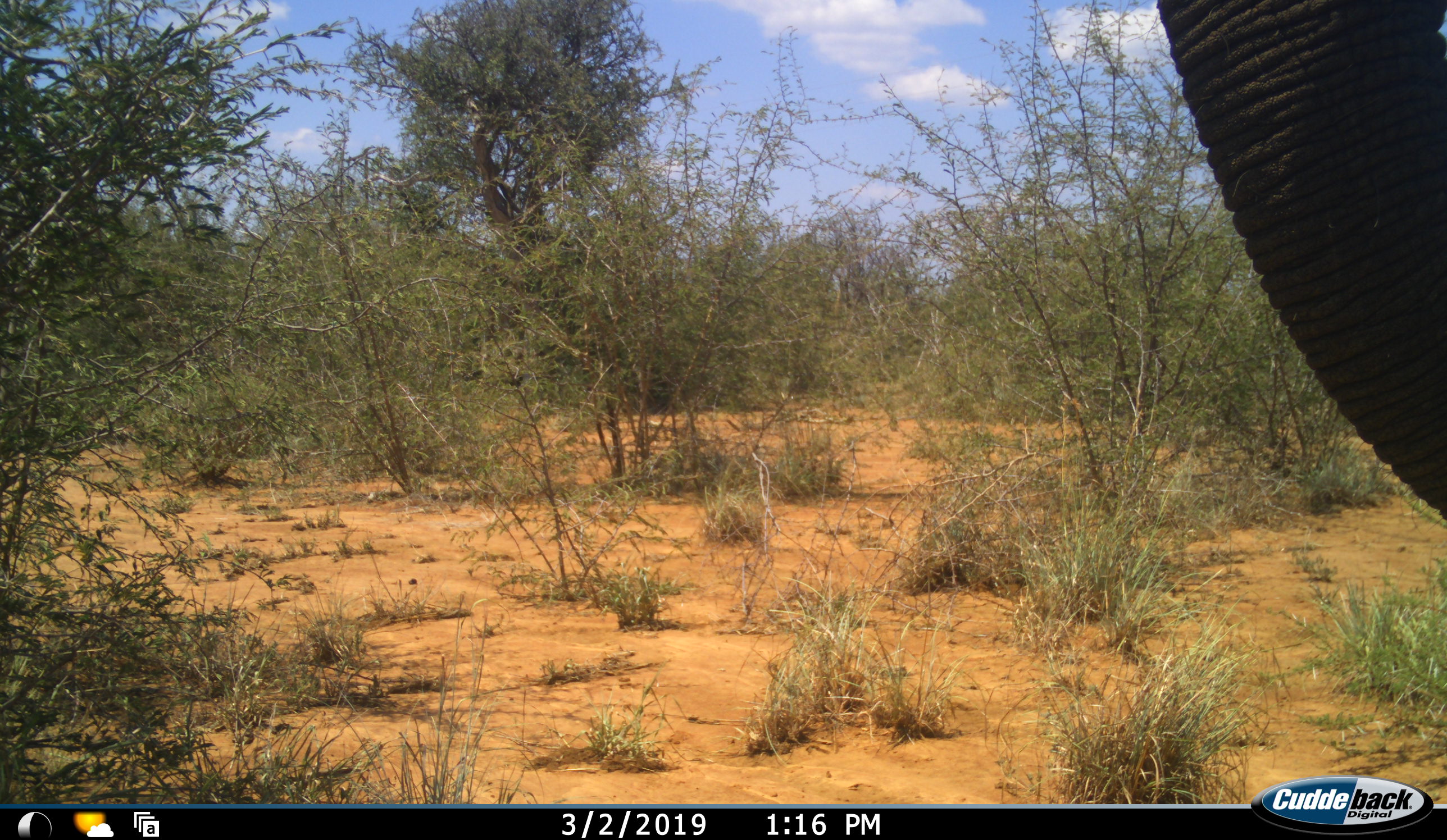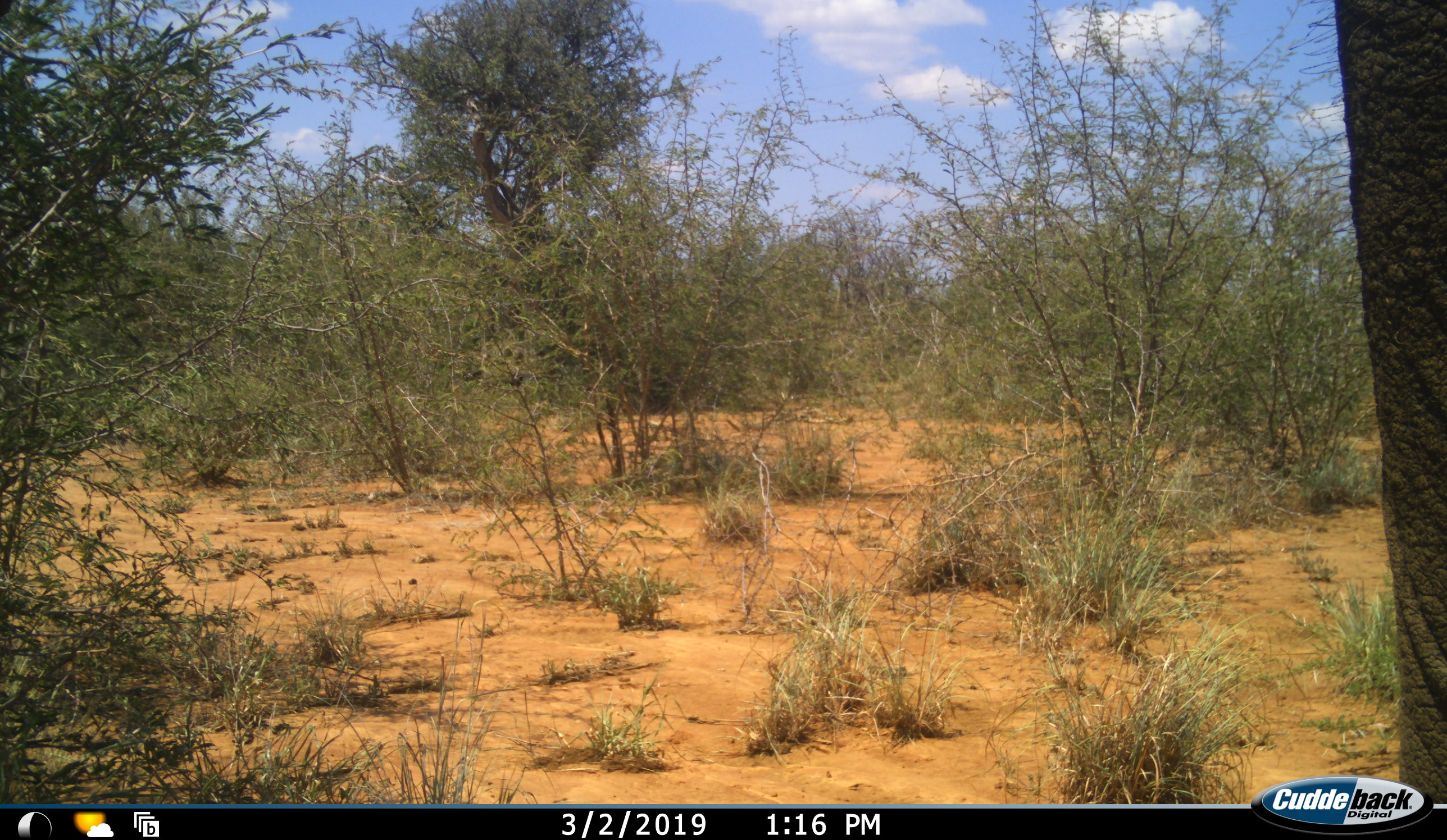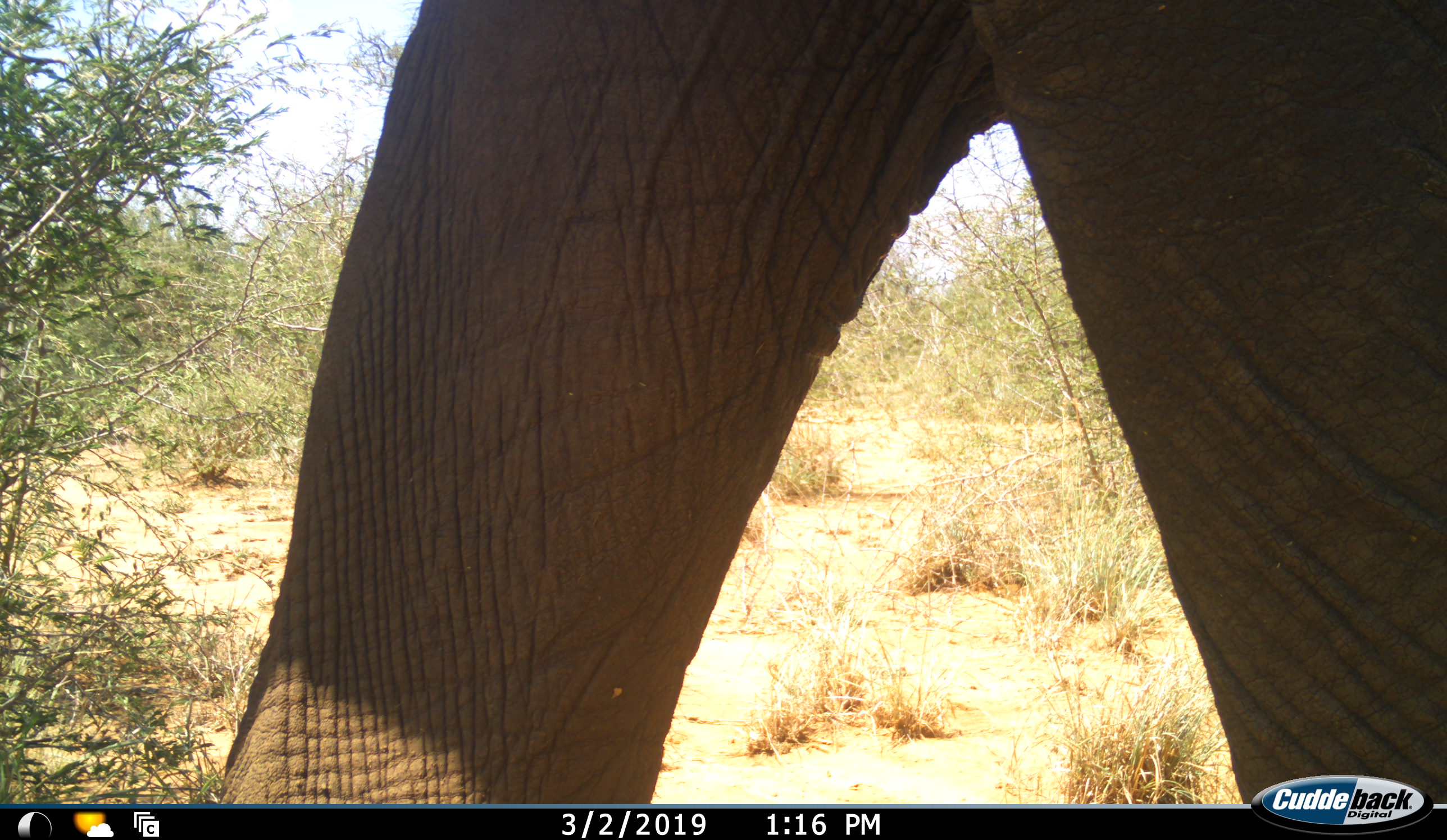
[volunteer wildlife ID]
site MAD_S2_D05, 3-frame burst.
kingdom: Animalia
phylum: Chordata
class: Mammalia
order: Proboscidea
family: Elephantidae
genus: Loxodonta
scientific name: Loxodonta africana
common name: african bush elephant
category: elephant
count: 1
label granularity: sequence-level